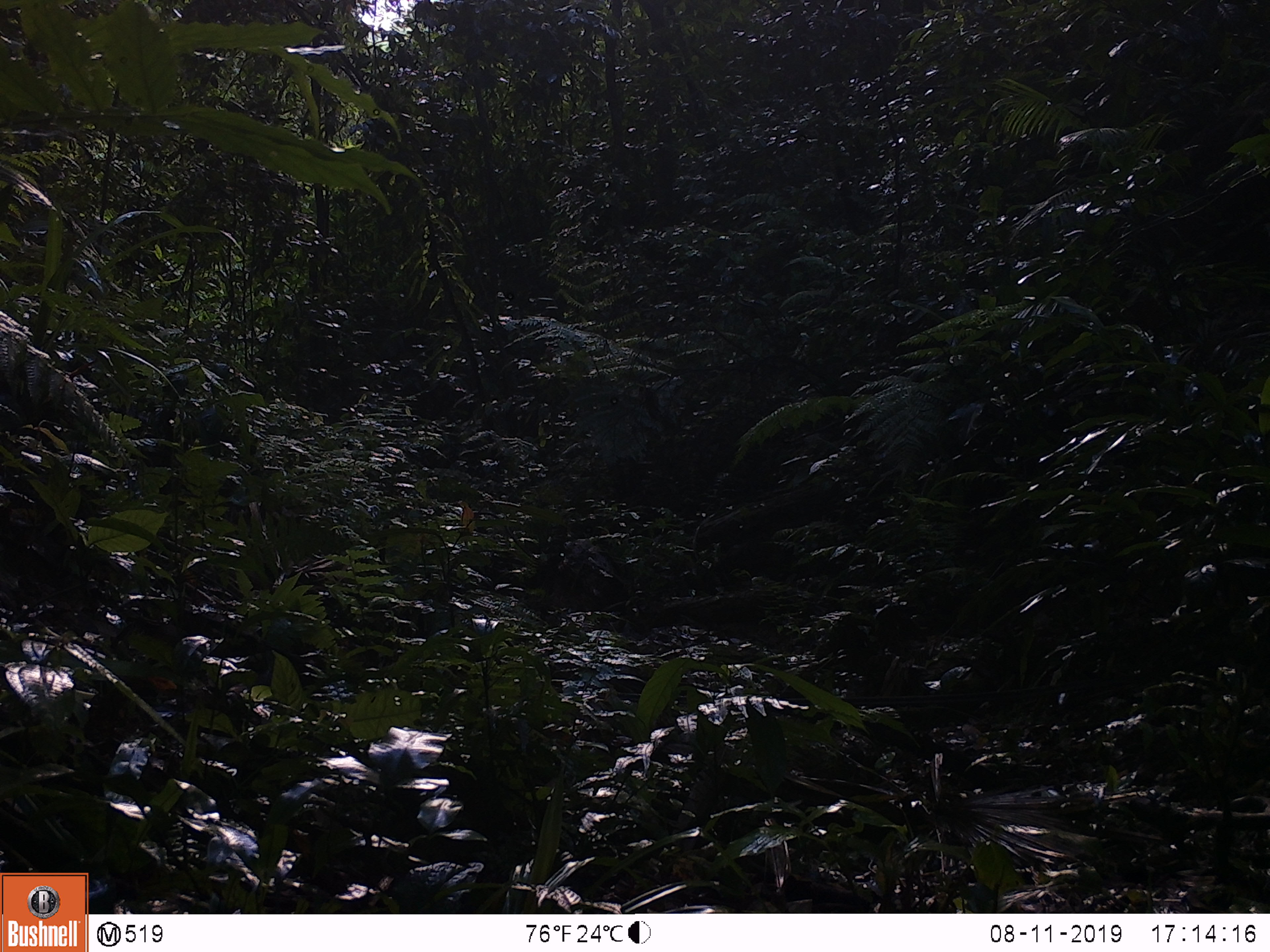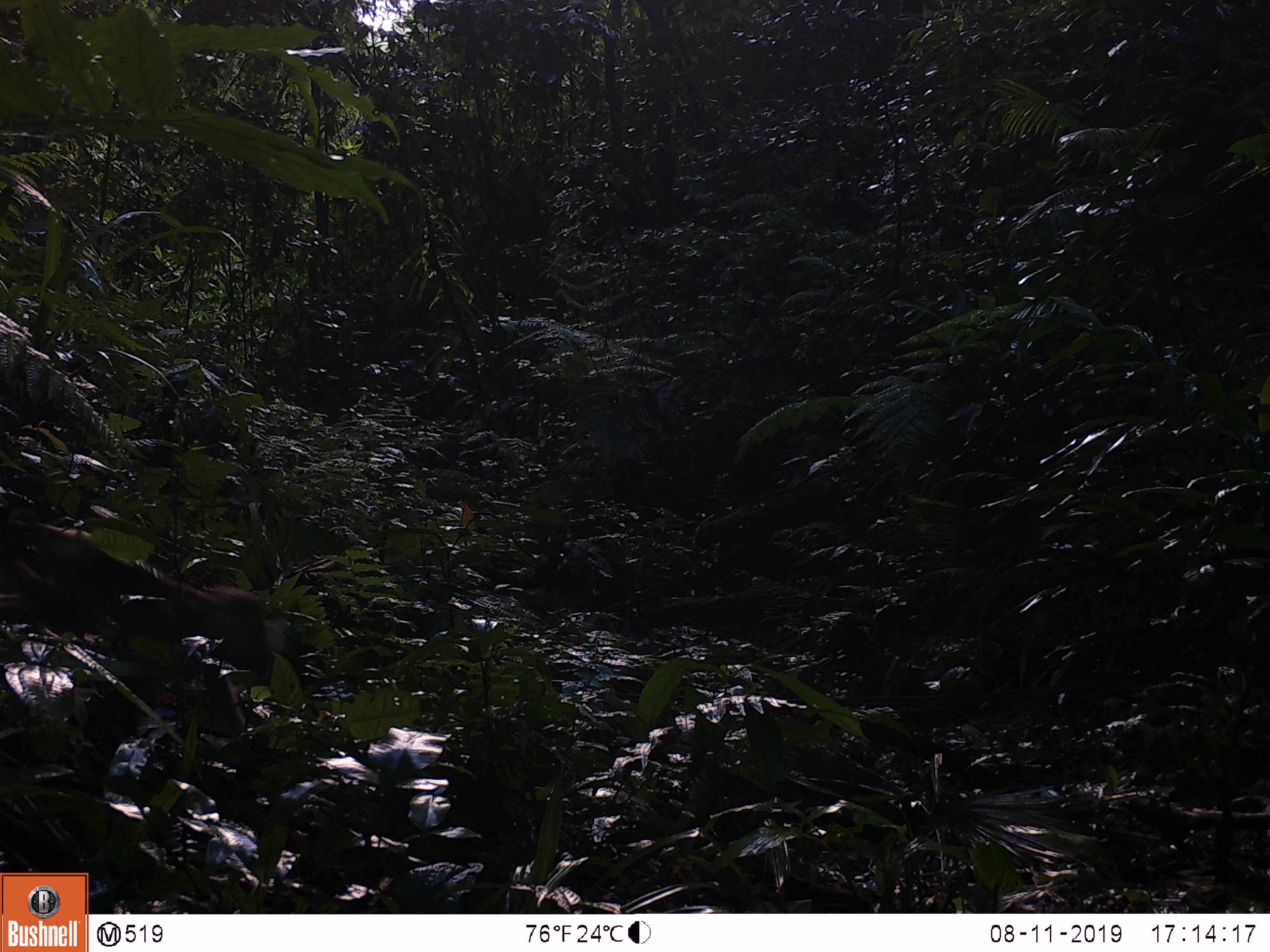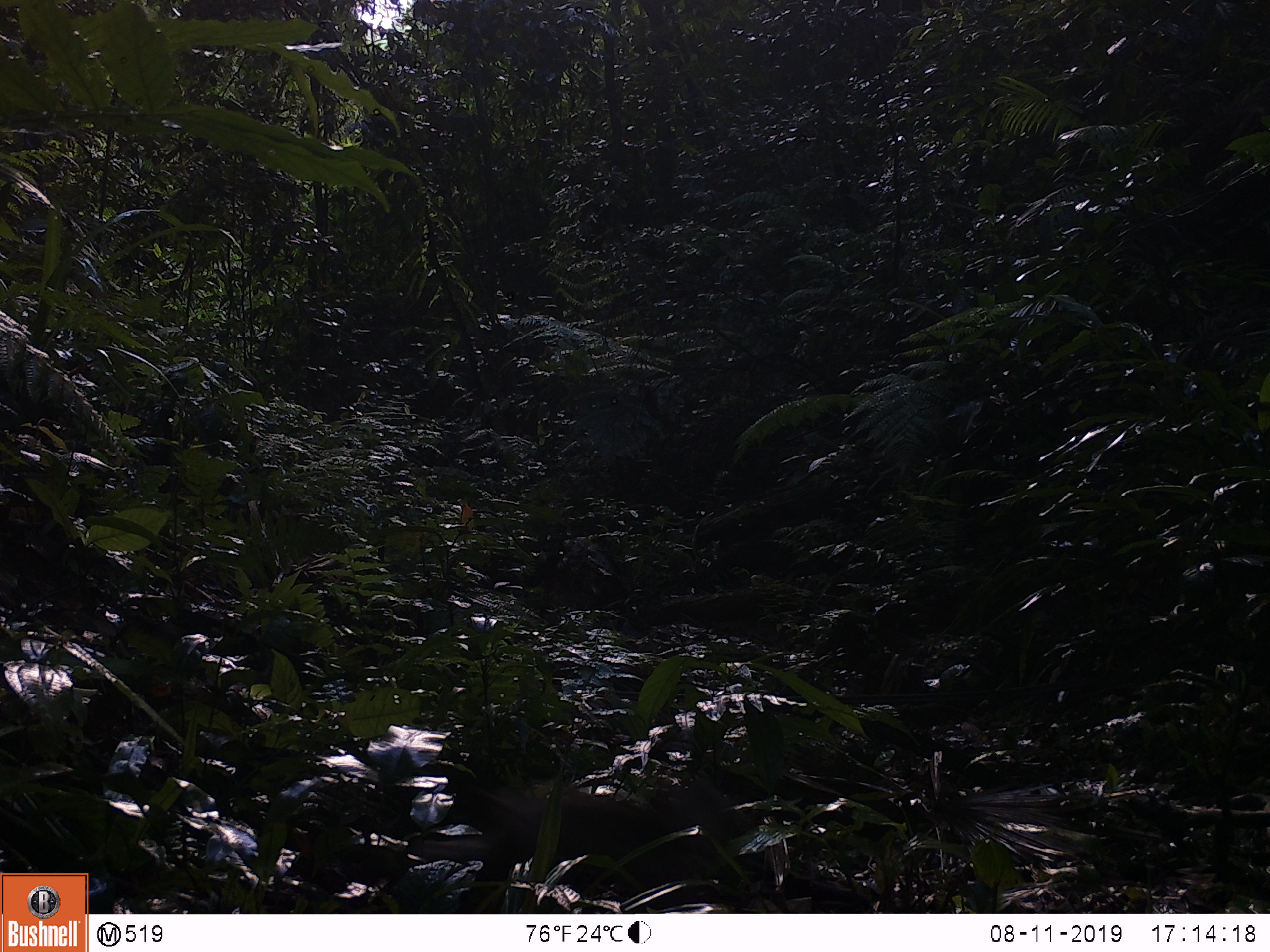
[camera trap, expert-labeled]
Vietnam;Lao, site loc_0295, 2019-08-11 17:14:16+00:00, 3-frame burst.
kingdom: Animalia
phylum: Chordata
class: Mammalia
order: Primates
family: Cercopithecidae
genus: Macaca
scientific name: Macaca arctoides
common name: stump-tailed macaque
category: stump tailed macaque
Stump tailed macaque (stump-tailed macaque) (Macaca arctoides). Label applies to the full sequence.